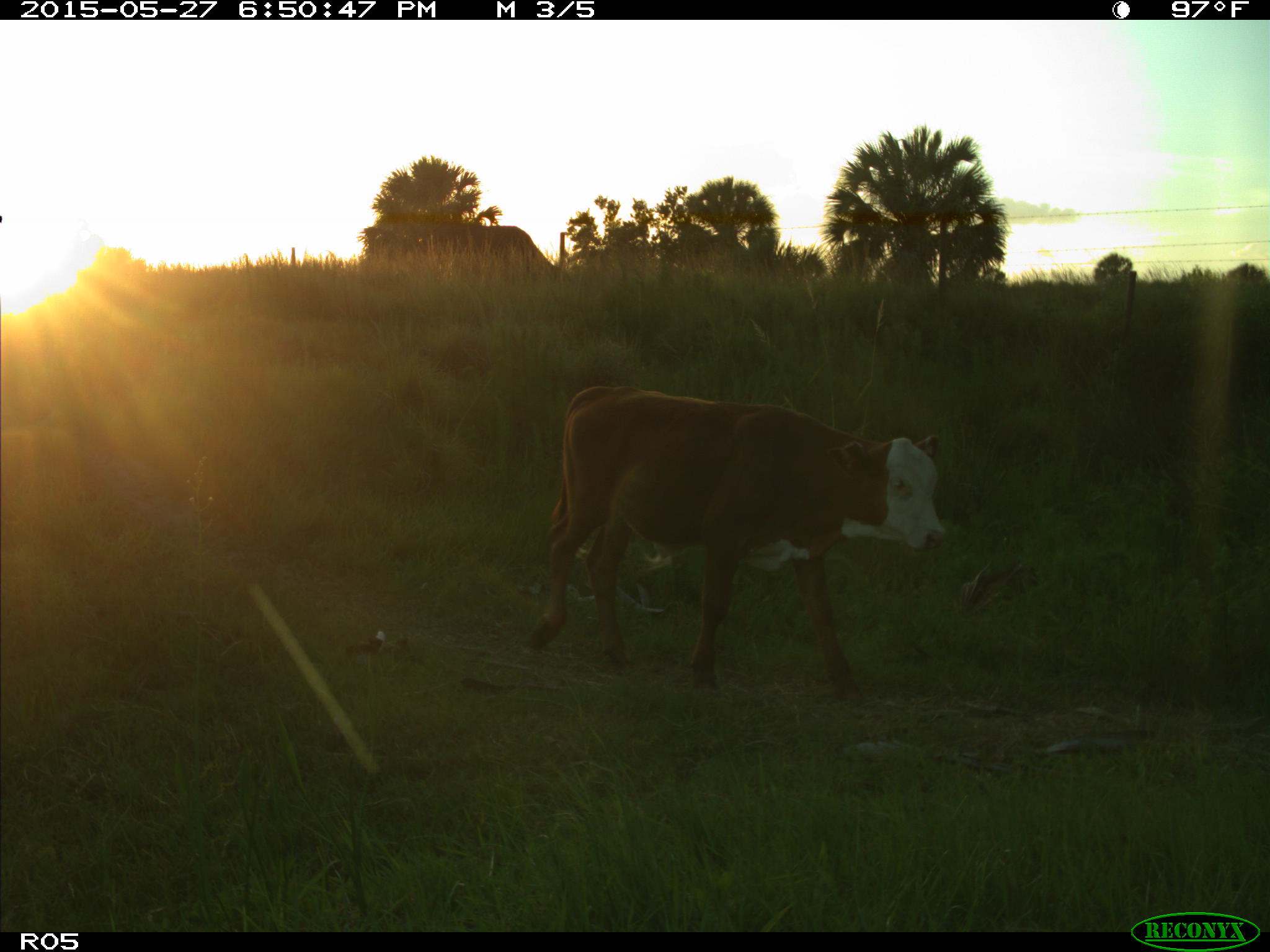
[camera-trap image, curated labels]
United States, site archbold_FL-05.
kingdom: Animalia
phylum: Chordata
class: Mammalia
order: Artiodactyla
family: Bovidae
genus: Bos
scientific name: Bos taurus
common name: domestic cow